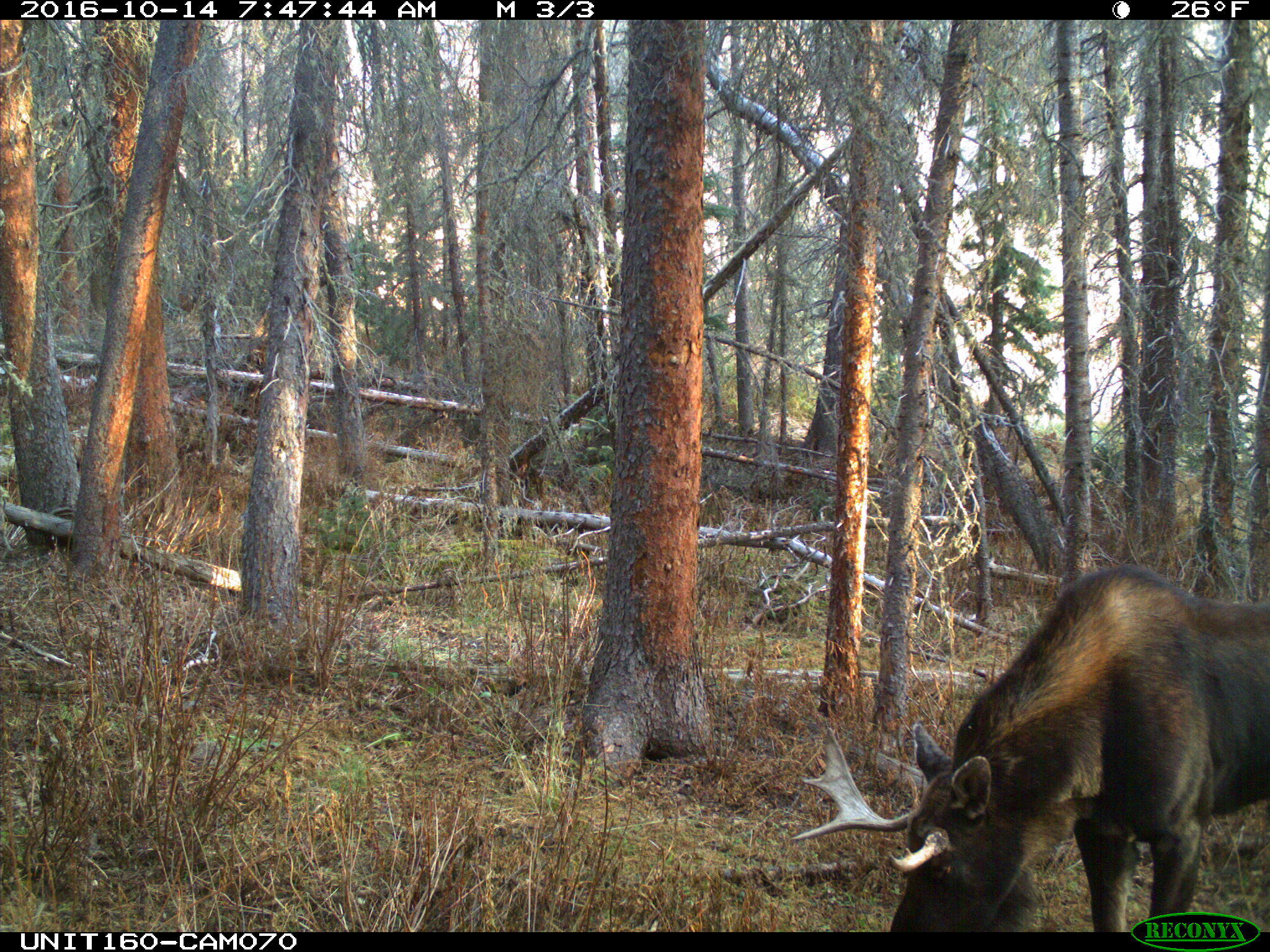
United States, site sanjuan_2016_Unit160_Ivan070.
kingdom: Animalia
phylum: Chordata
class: Mammalia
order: Artiodactyla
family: Cervidae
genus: Alces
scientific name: Alces alces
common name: moose